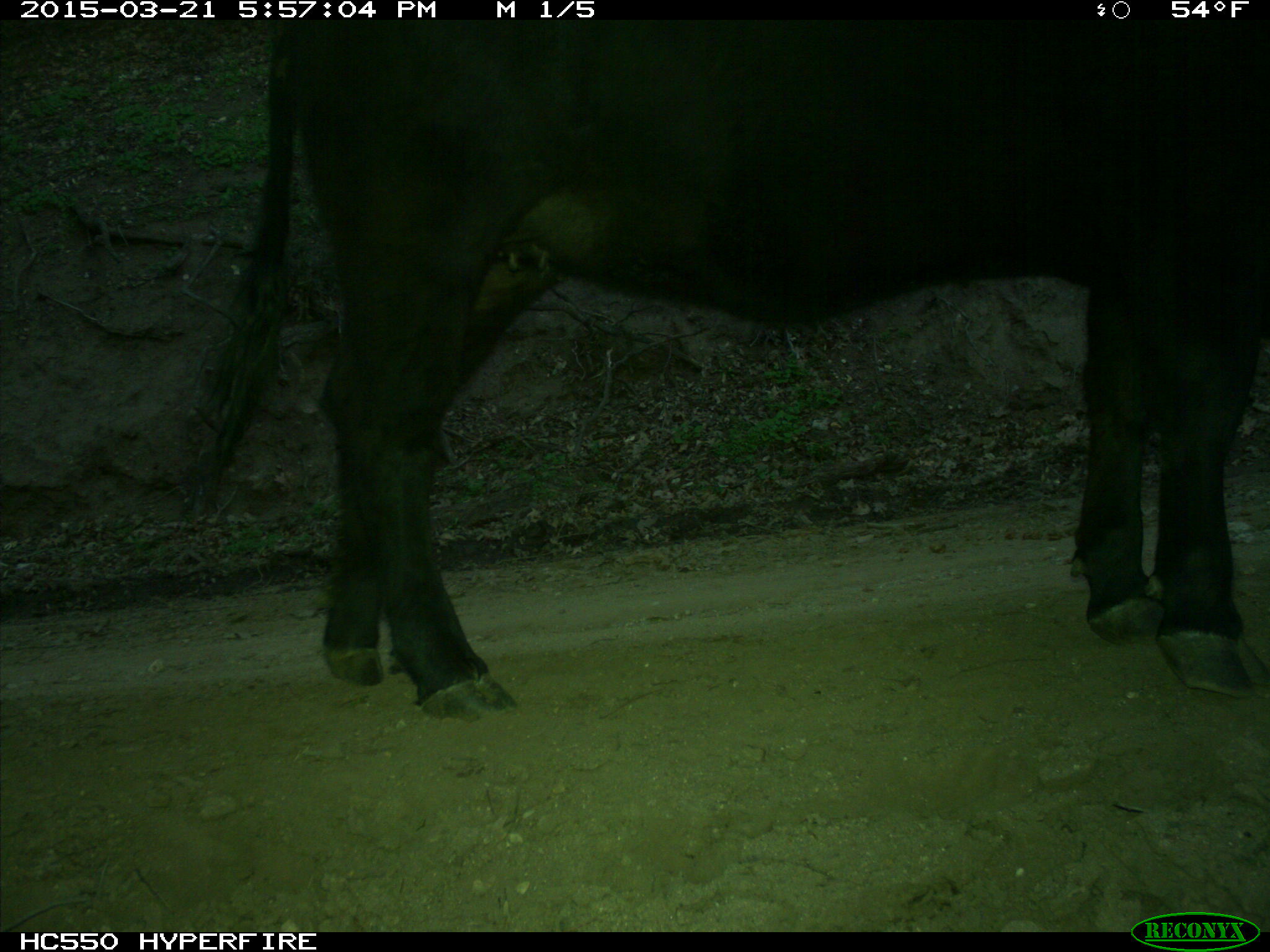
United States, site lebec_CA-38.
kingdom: Animalia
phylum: Chordata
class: Mammalia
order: Artiodactyla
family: Bovidae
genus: Bos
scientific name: Bos taurus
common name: domestic cow